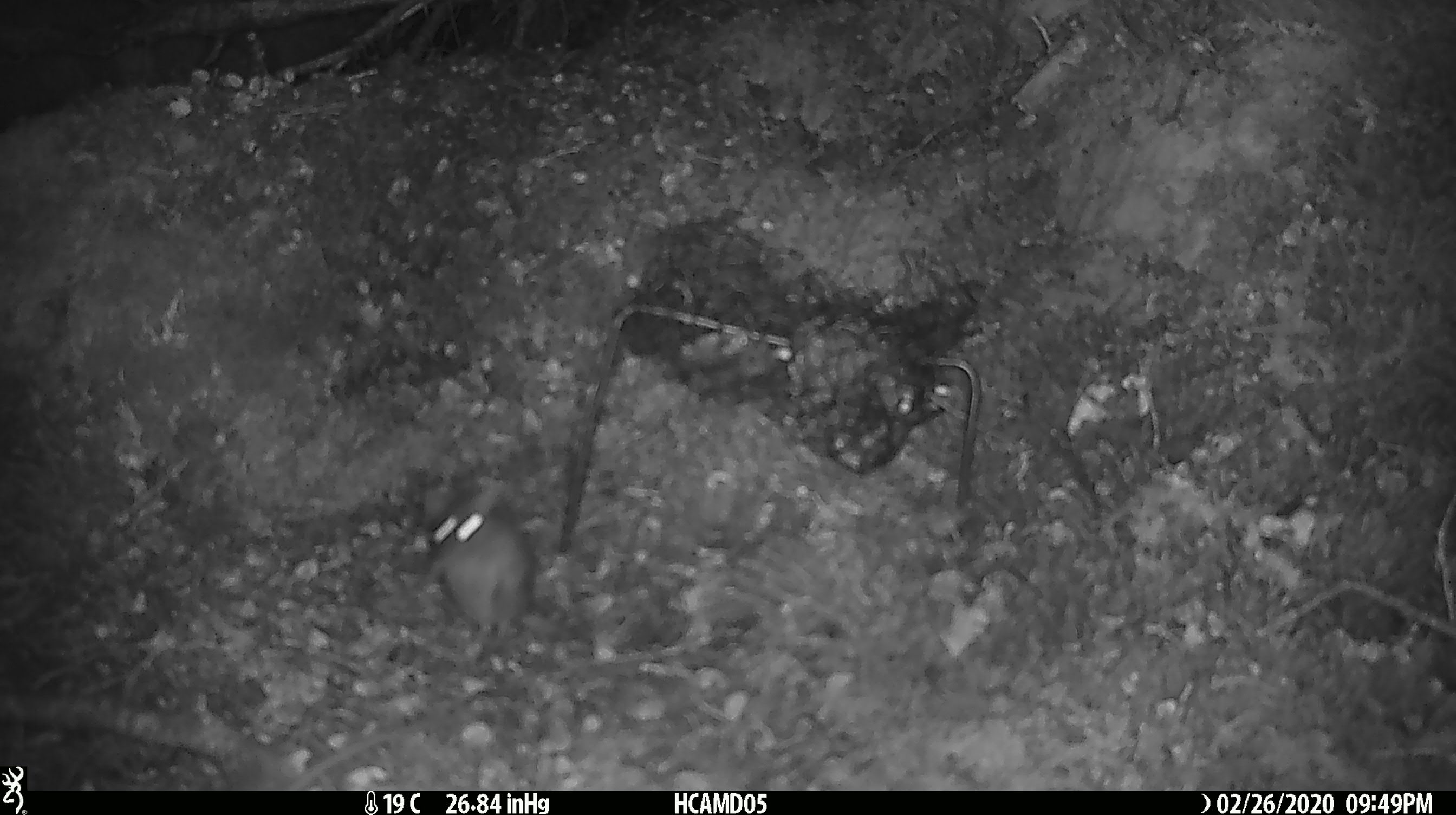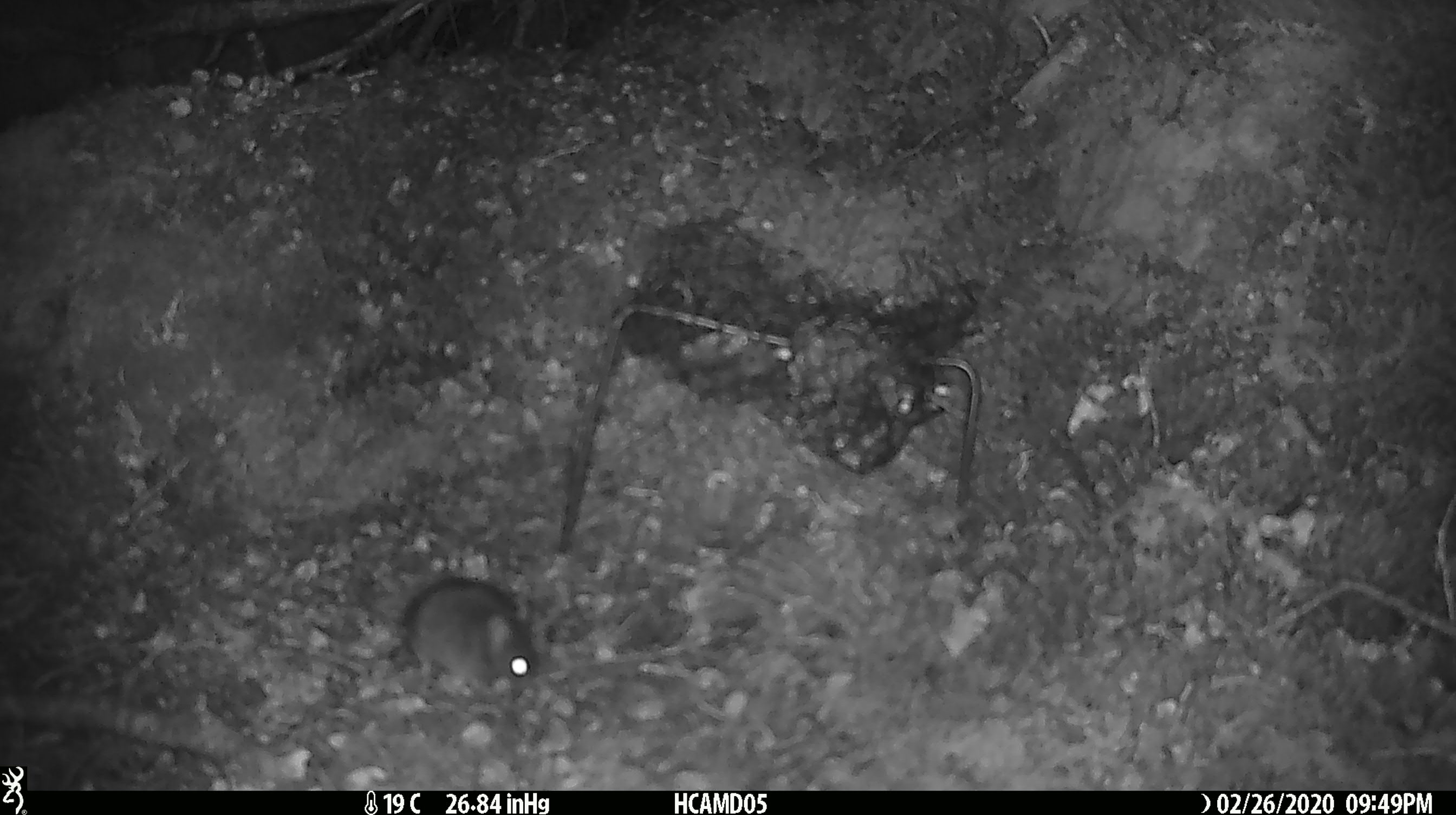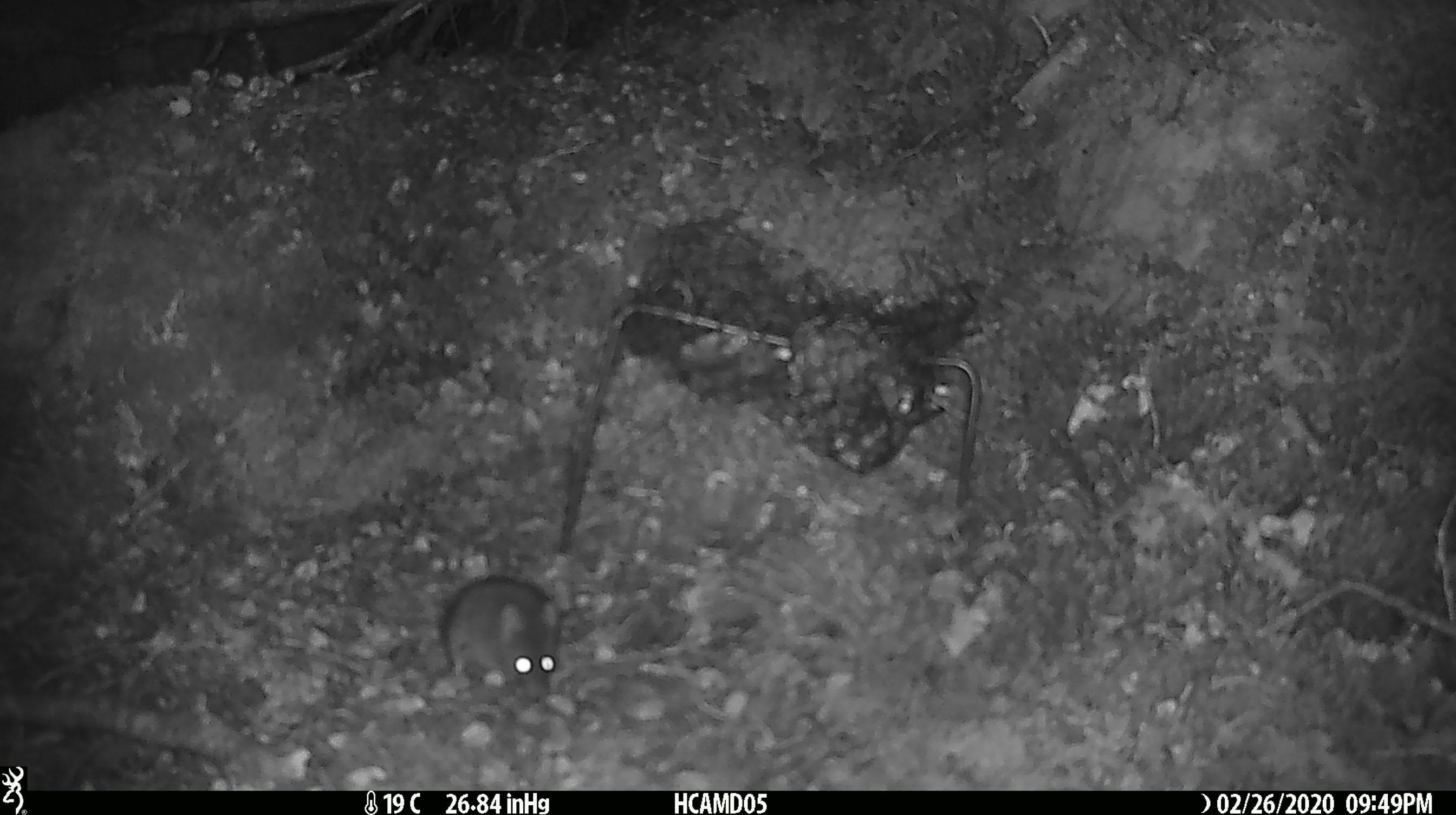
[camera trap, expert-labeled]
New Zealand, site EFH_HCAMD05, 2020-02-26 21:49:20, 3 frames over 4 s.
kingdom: Animalia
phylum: Chordata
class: Mammalia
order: Rodentia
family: Muridae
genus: Mus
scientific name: Mus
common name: mouse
Mouse (Mus).